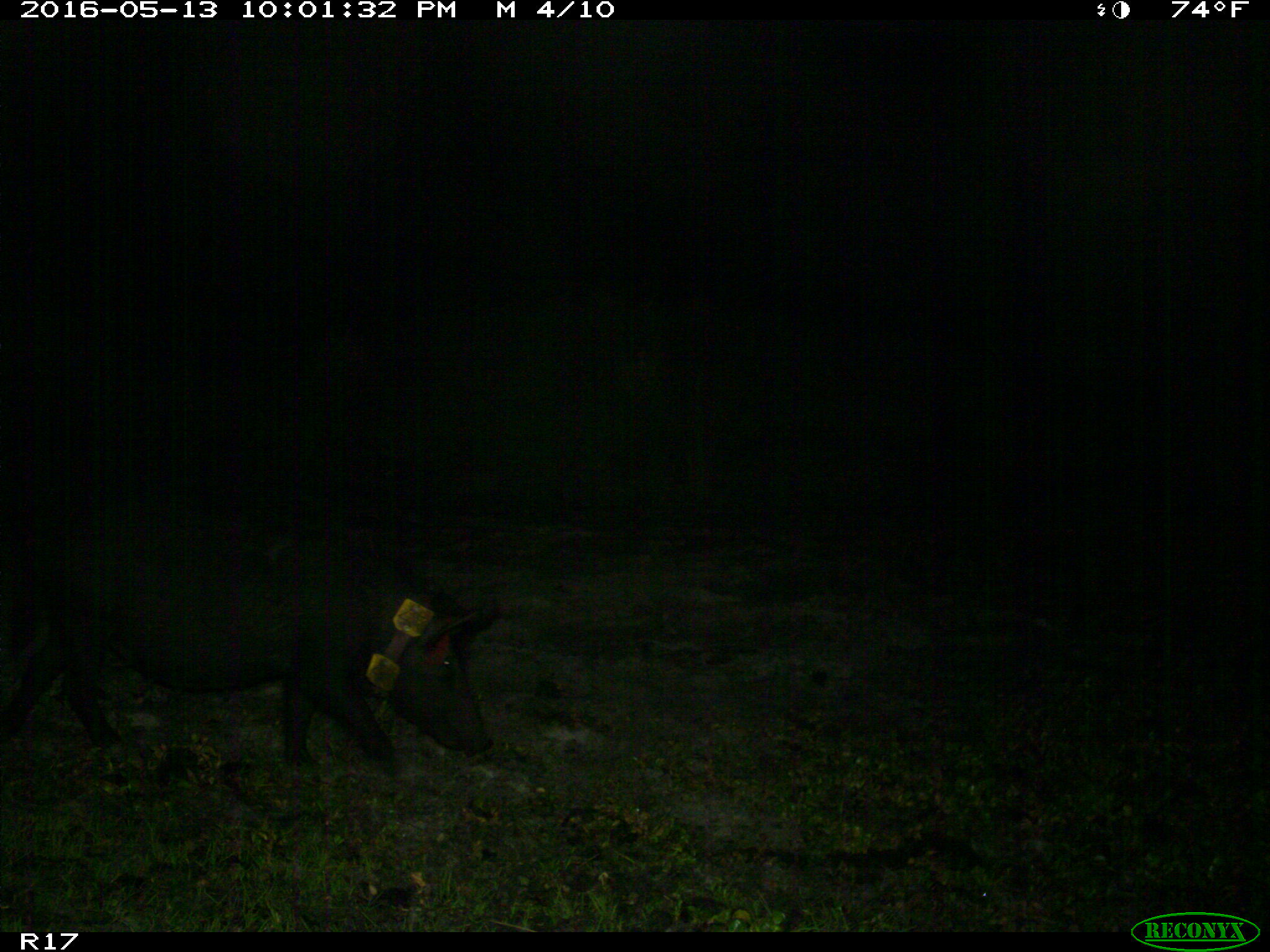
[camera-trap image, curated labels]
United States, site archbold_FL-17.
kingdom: Animalia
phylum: Chordata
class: Mammalia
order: Artiodactyla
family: Suidae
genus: Sus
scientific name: Sus scrofa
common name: wild boar